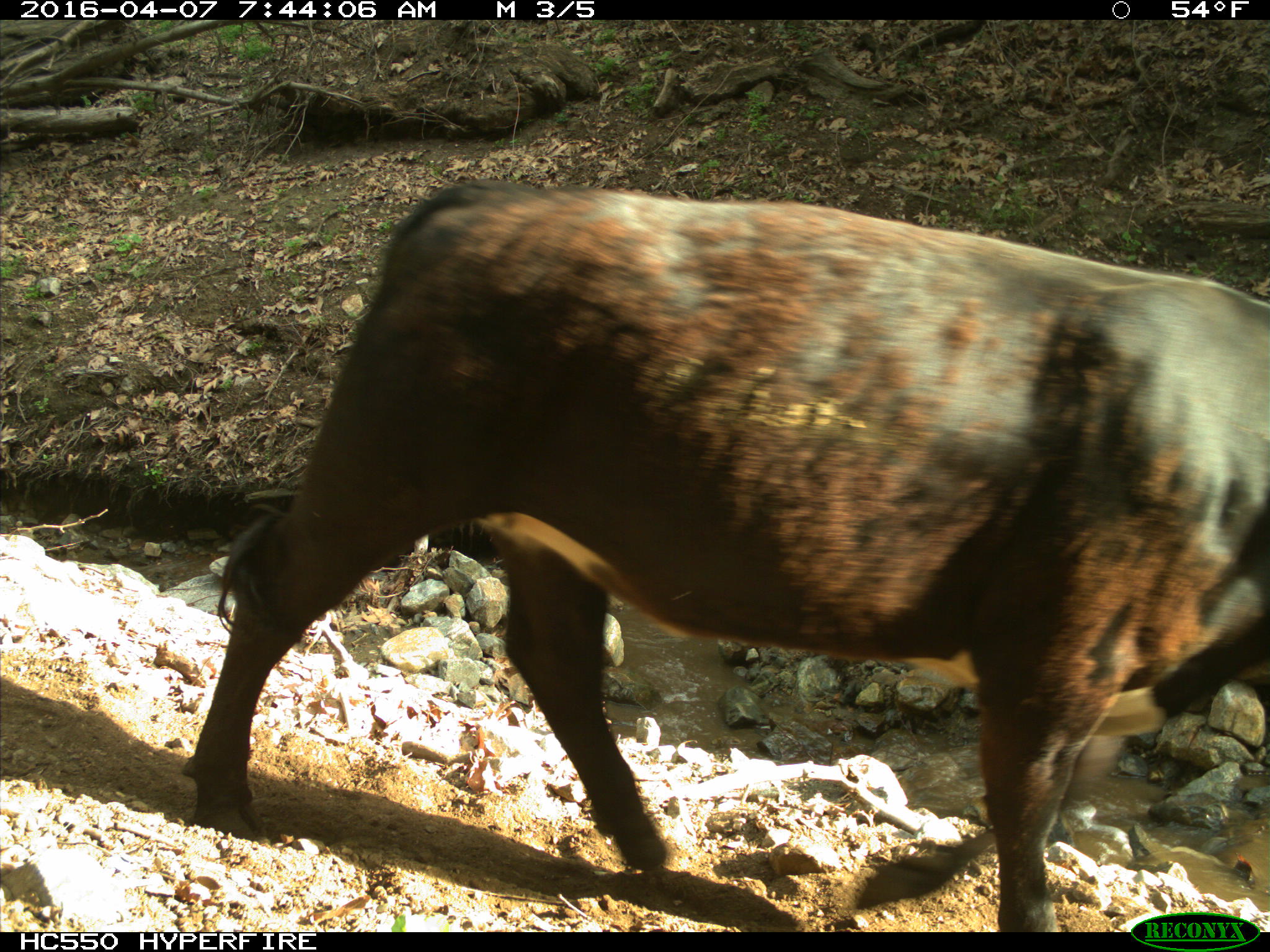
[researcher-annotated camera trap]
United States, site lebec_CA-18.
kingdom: Animalia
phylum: Chordata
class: Mammalia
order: Artiodactyla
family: Bovidae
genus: Bos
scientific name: Bos taurus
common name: domestic cow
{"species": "Bos taurus (domestic cow)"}